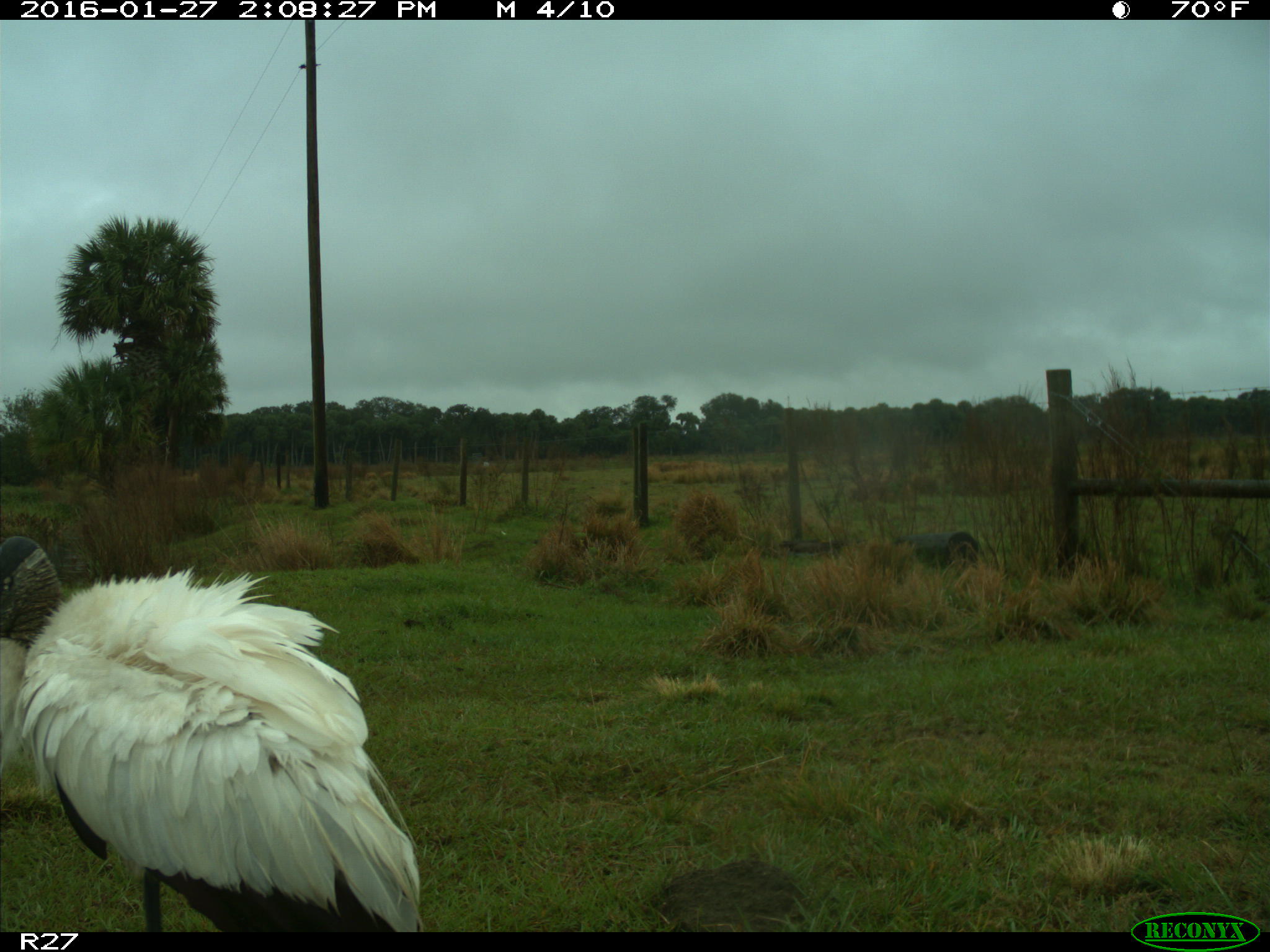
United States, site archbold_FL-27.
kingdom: Animalia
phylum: Chordata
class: Aves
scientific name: Aves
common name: birds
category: unidentified bird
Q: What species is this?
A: Unidentified bird (birds) (Aves).